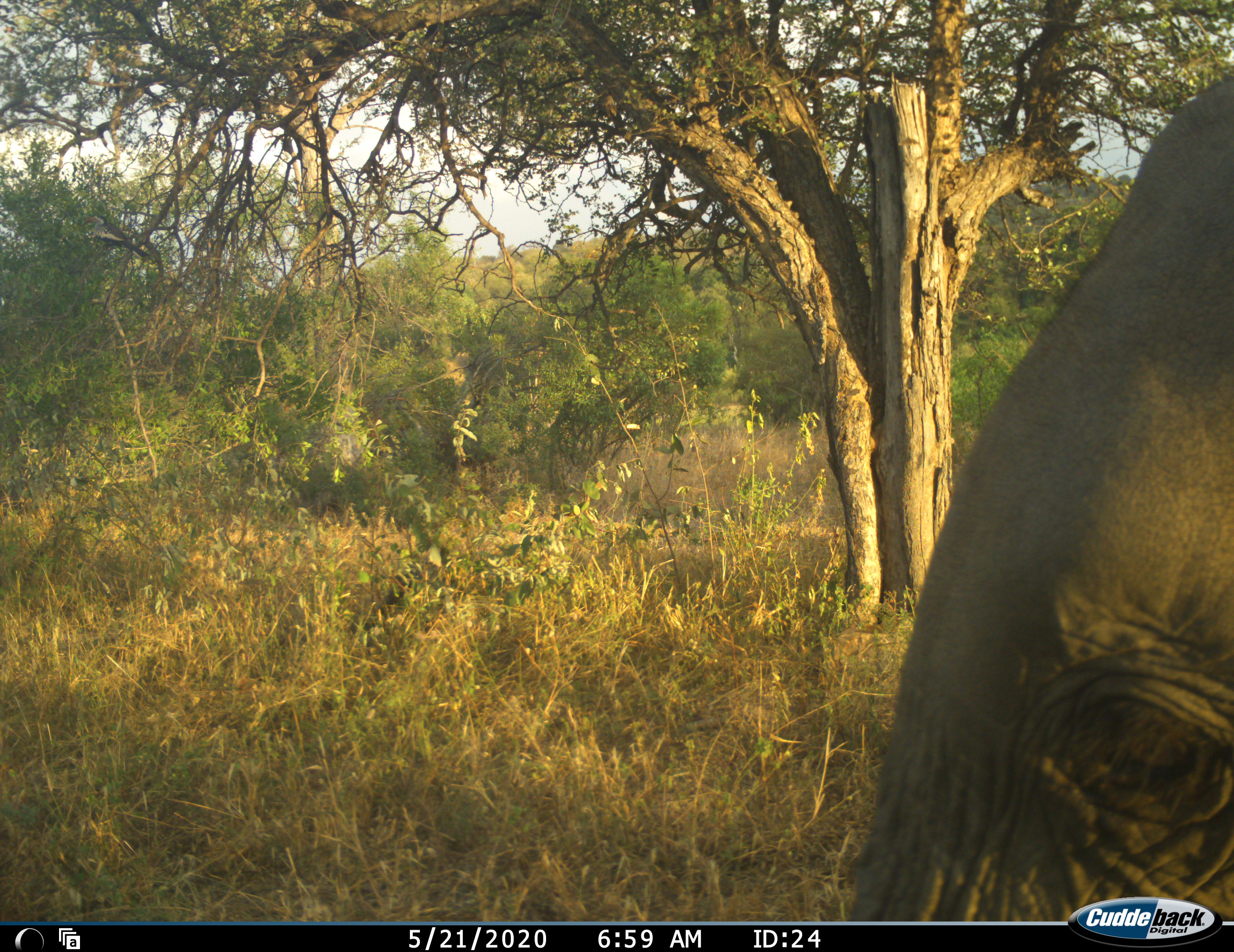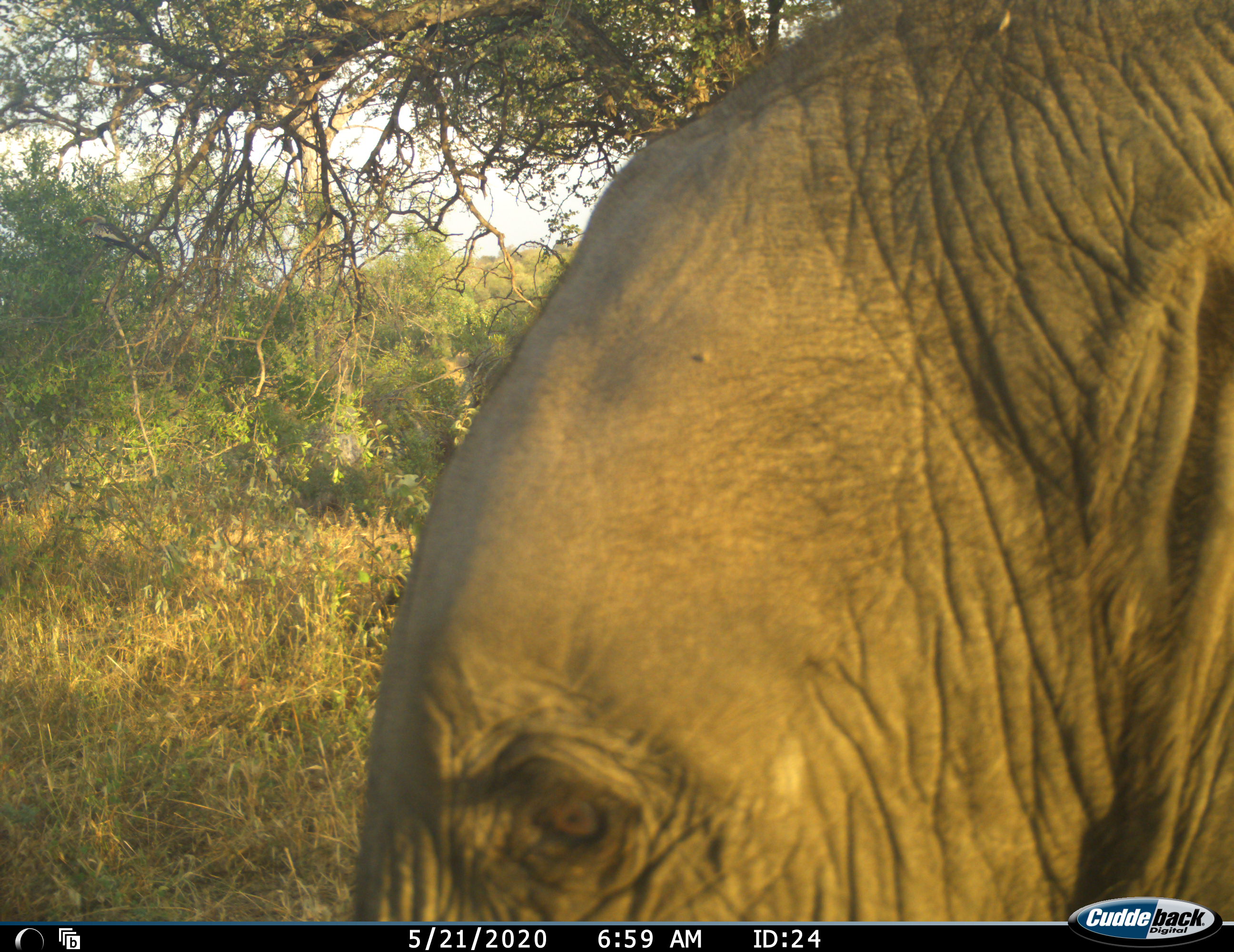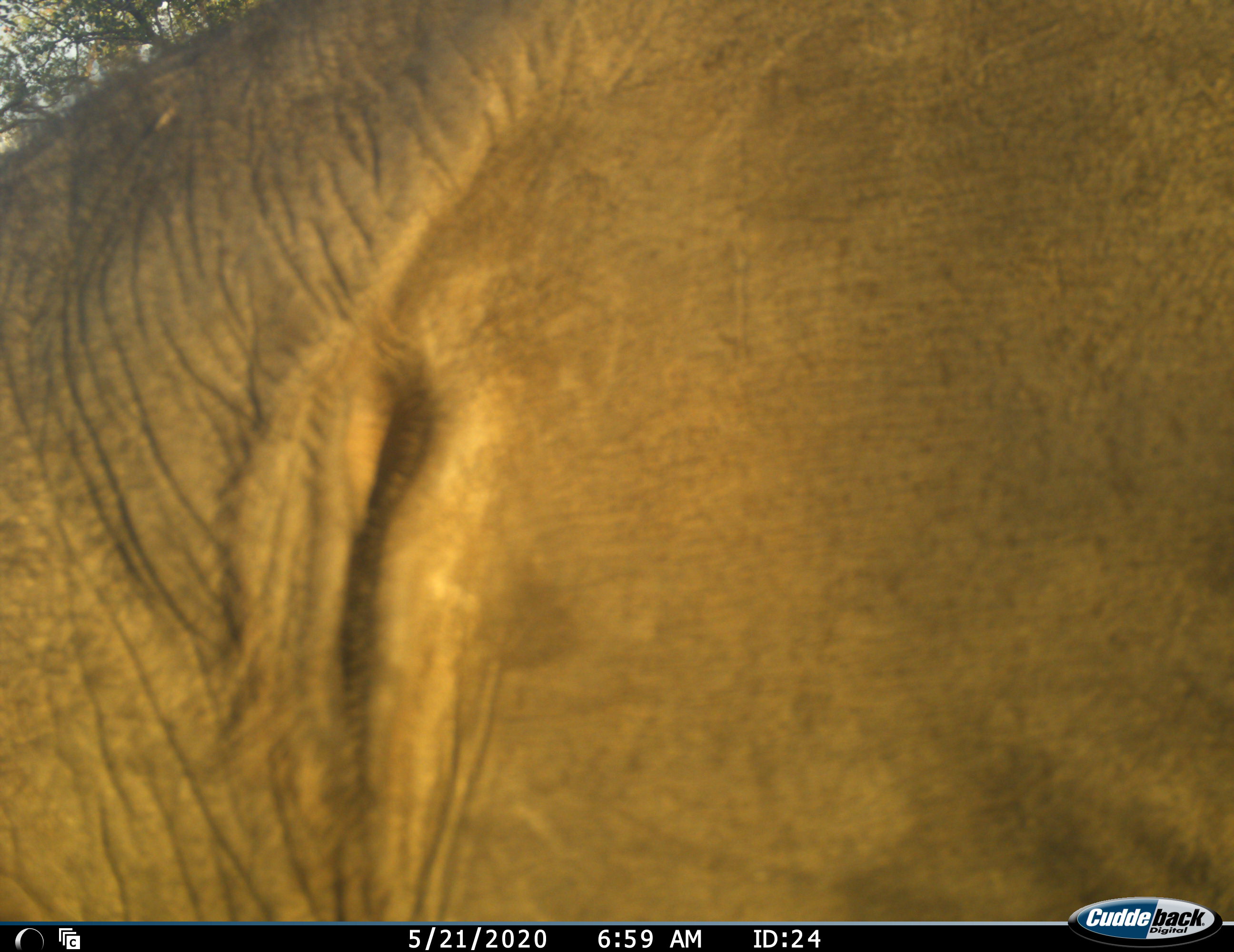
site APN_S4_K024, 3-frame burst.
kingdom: Animalia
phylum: Chordata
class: Mammalia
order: Proboscidea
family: Elephantidae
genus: Loxodonta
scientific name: Loxodonta africana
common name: african bush elephant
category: elephant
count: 1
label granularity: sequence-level